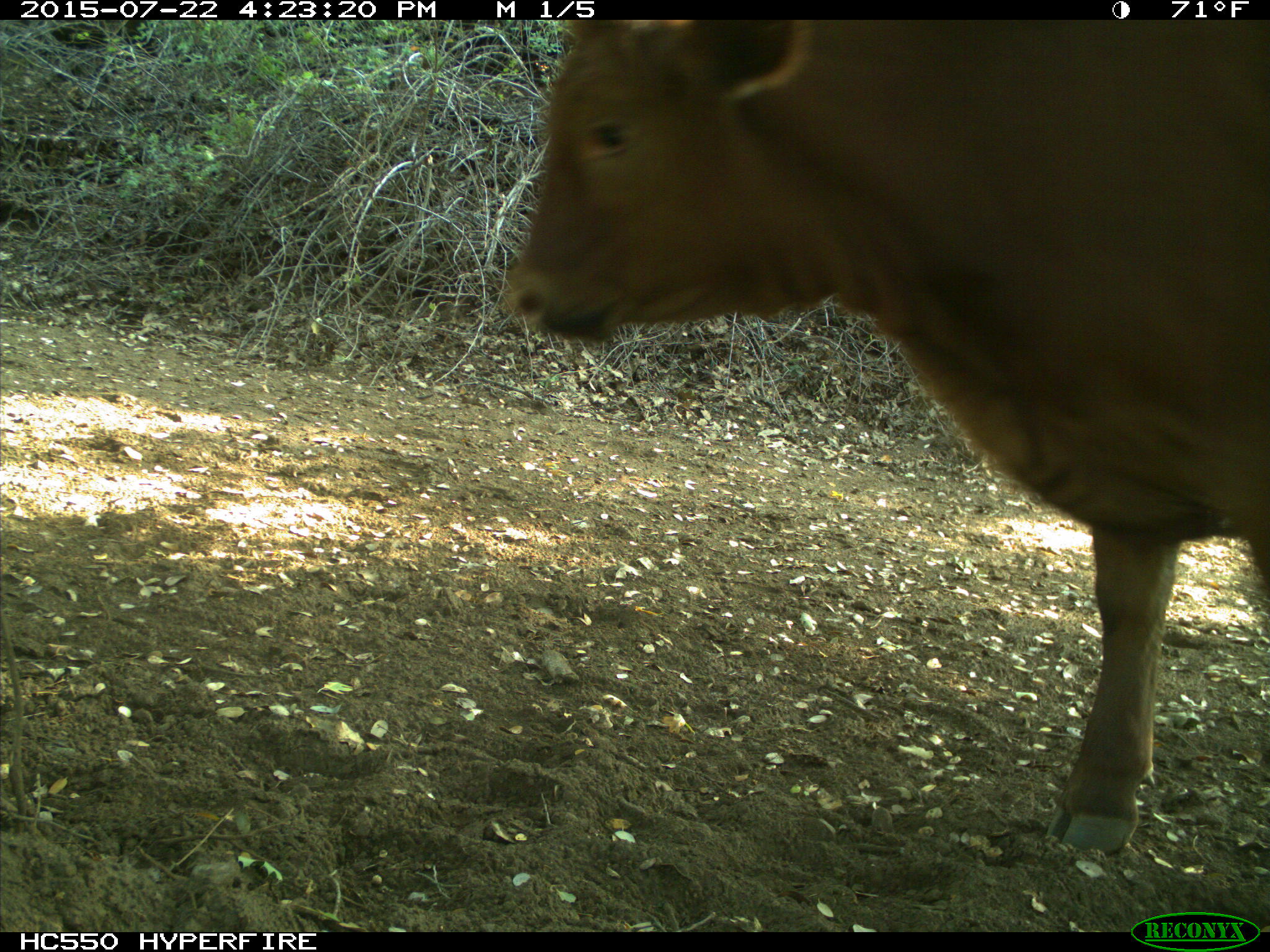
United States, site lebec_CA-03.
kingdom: Animalia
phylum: Chordata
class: Mammalia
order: Artiodactyla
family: Bovidae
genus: Bos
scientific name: Bos taurus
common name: domestic cow